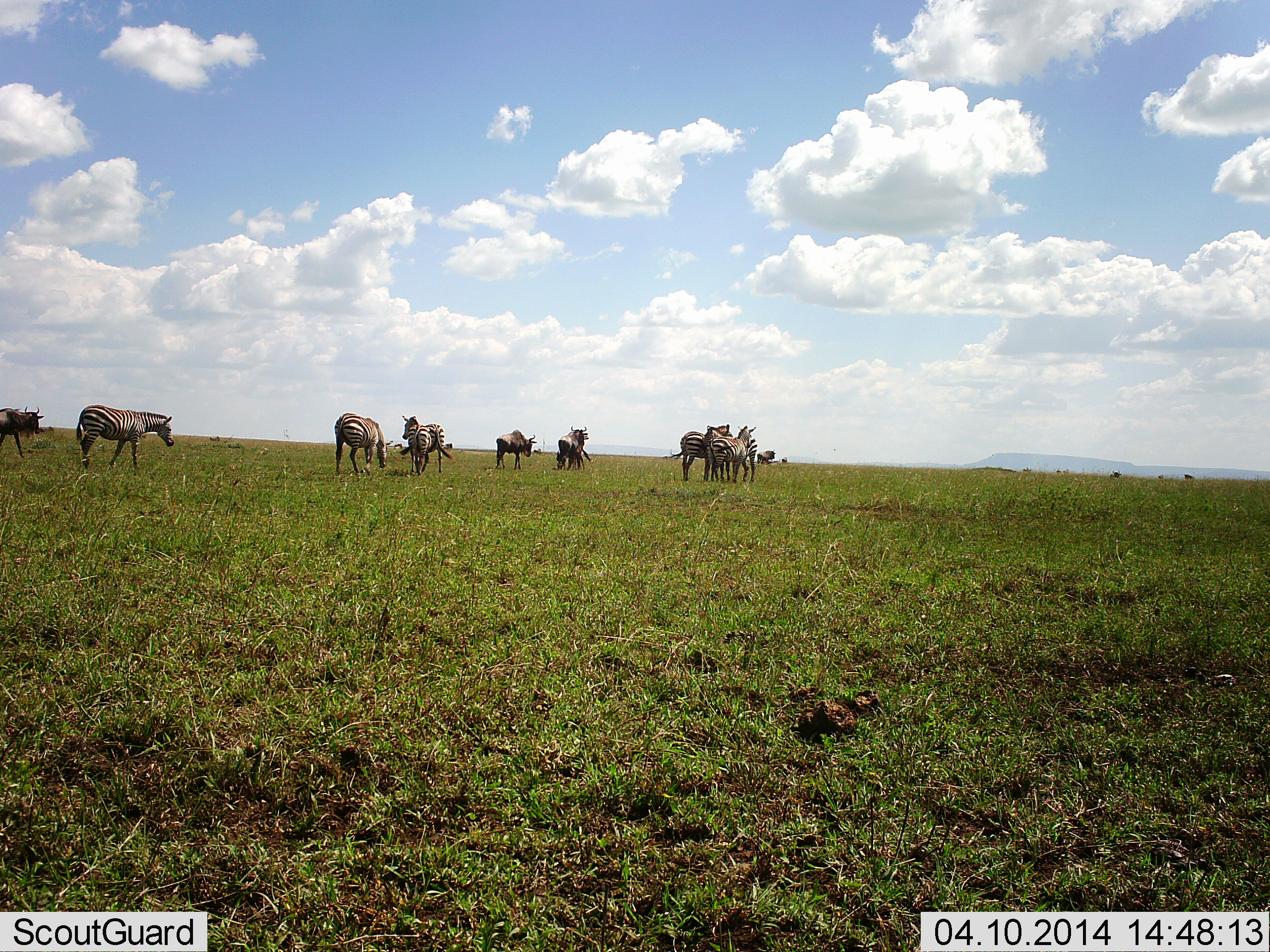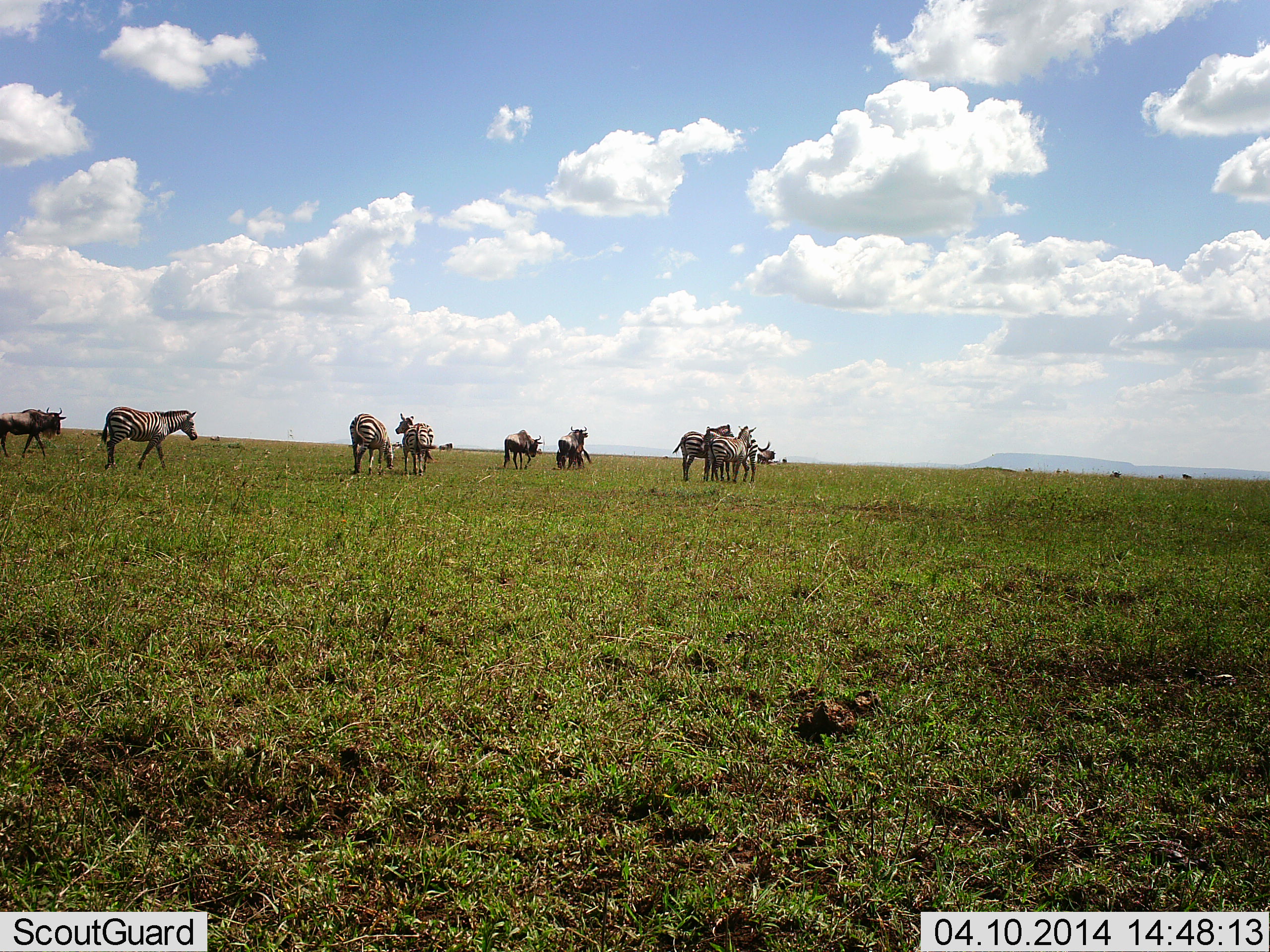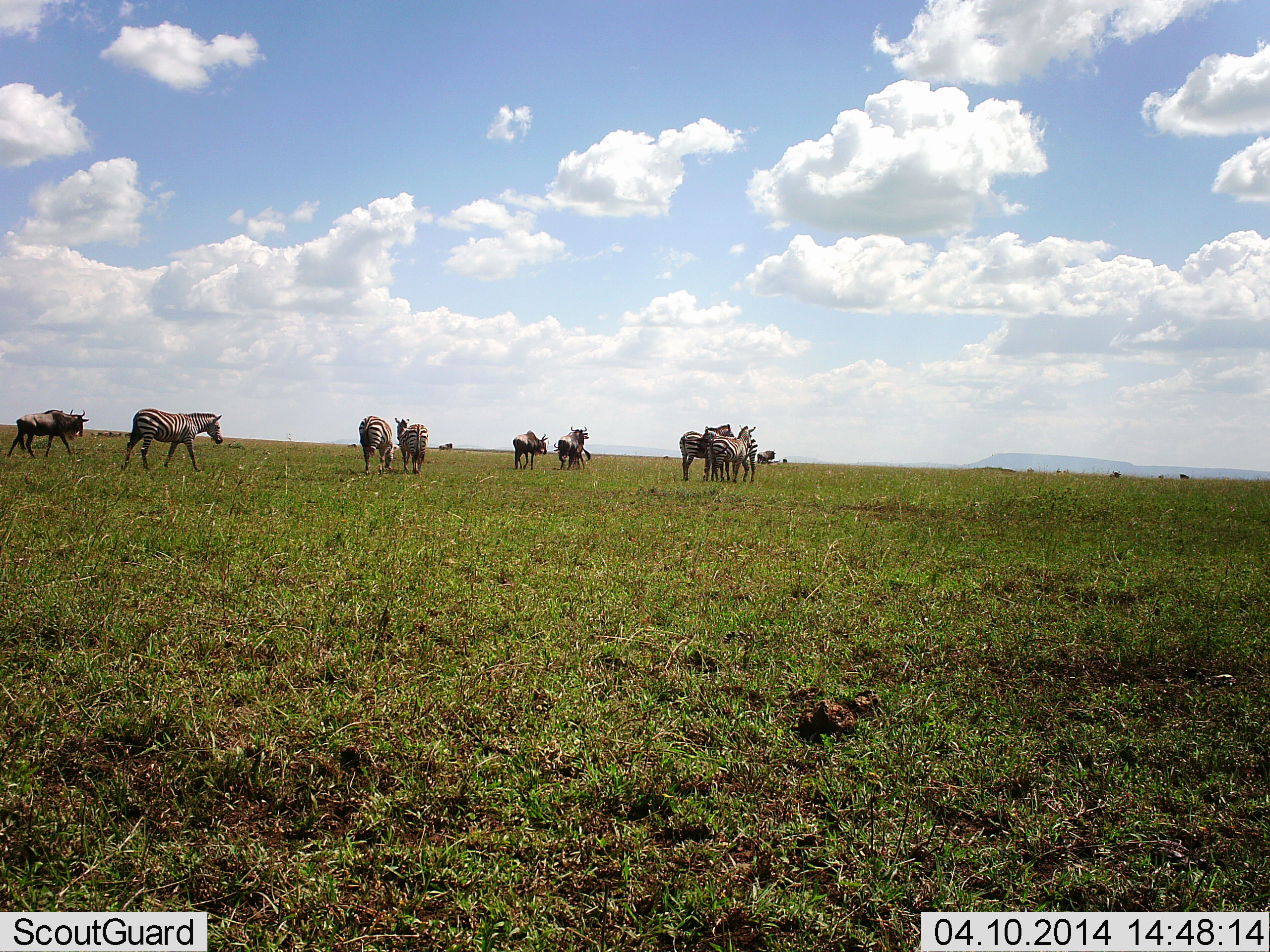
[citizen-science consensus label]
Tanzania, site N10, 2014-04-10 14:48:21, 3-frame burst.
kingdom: Animalia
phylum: Chordata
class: Mammalia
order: Artiodactyla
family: Bovidae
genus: Connochaetes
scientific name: Connochaetes taurinus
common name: blue wildebeest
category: wildebeest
Wildebeest (blue wildebeest) (Connochaetes taurinus), count 4. Behavior (volunteer vote fractions): standing 30%, resting 0%, moving 90%, interacting 0%. Young present (vote fraction): 0%. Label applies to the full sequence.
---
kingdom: Animalia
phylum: Chordata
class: Mammalia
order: Perissodactyla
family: Equidae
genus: Equus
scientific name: Equus quagga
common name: plains zebra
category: zebra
Zebra (plains zebra) (Equus quagga), count 6. Behavior (volunteer vote fractions): standing 58%, resting 0%, moving 75%, interacting 0%. Young present (vote fraction): 0%. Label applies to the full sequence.